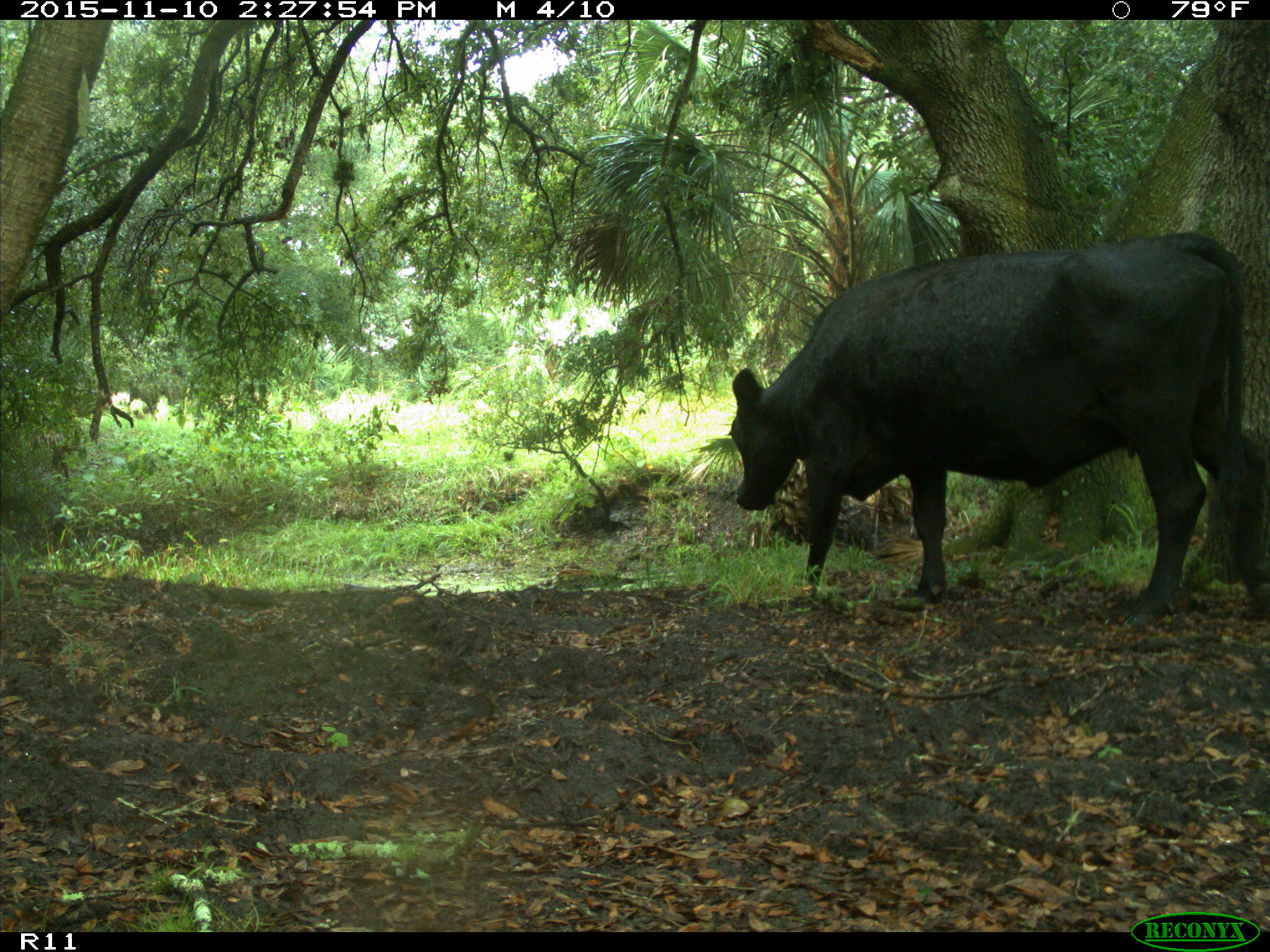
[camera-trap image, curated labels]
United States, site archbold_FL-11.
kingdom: Animalia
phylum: Chordata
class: Mammalia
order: Artiodactyla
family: Bovidae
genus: Bos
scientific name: Bos taurus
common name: domestic cow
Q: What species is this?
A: Bos taurus (domestic cow).